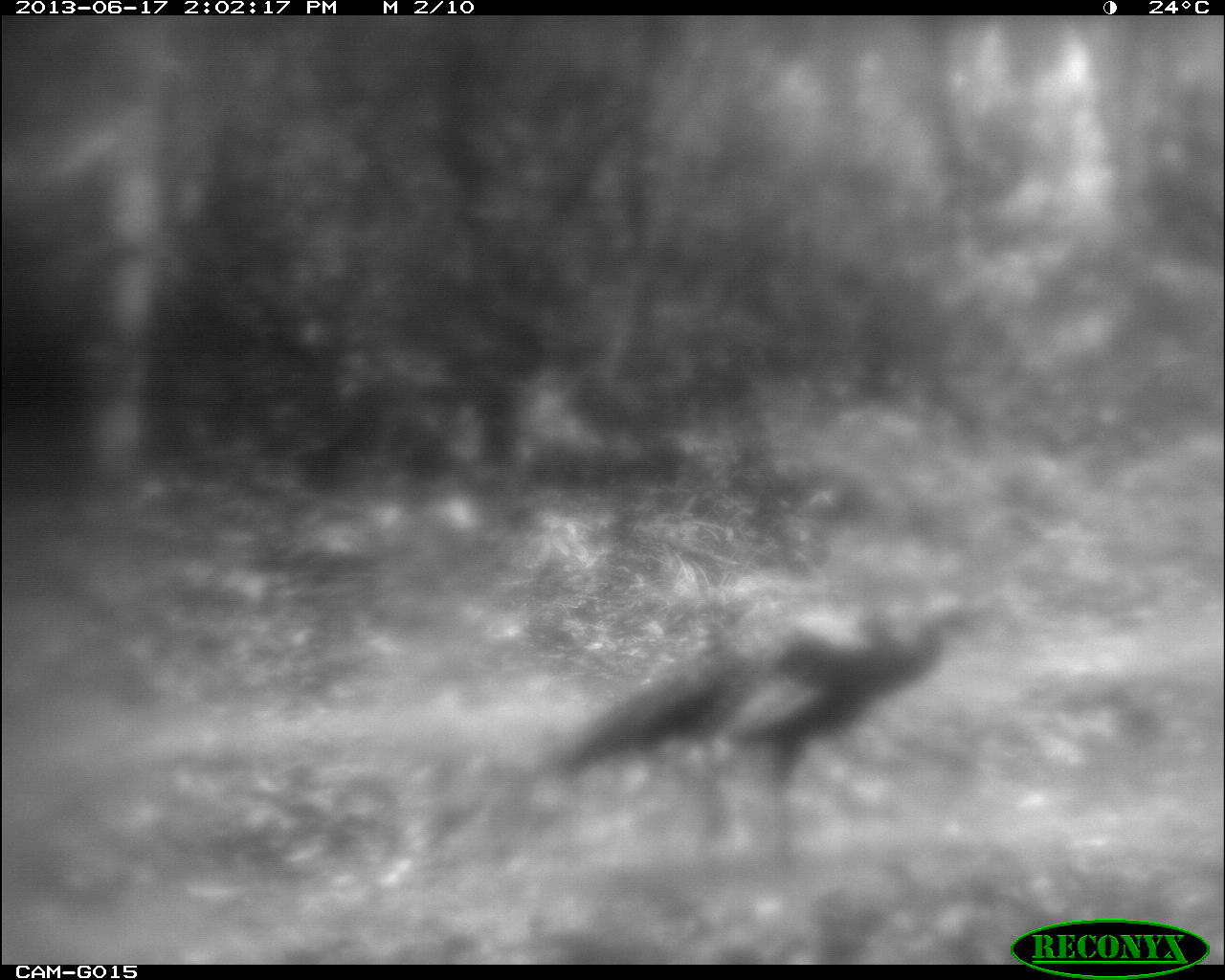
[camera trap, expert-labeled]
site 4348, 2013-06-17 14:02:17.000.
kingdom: Animalia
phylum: Chordata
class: Aves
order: Galliformes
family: Phasianidae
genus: Meleagris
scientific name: Meleagris ocellata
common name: ocellated turkey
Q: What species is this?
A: Meleagris ocellata (ocellated turkey).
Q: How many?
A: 1.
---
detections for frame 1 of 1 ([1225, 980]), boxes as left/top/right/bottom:
meleagris ocellata: 536/585/980/868